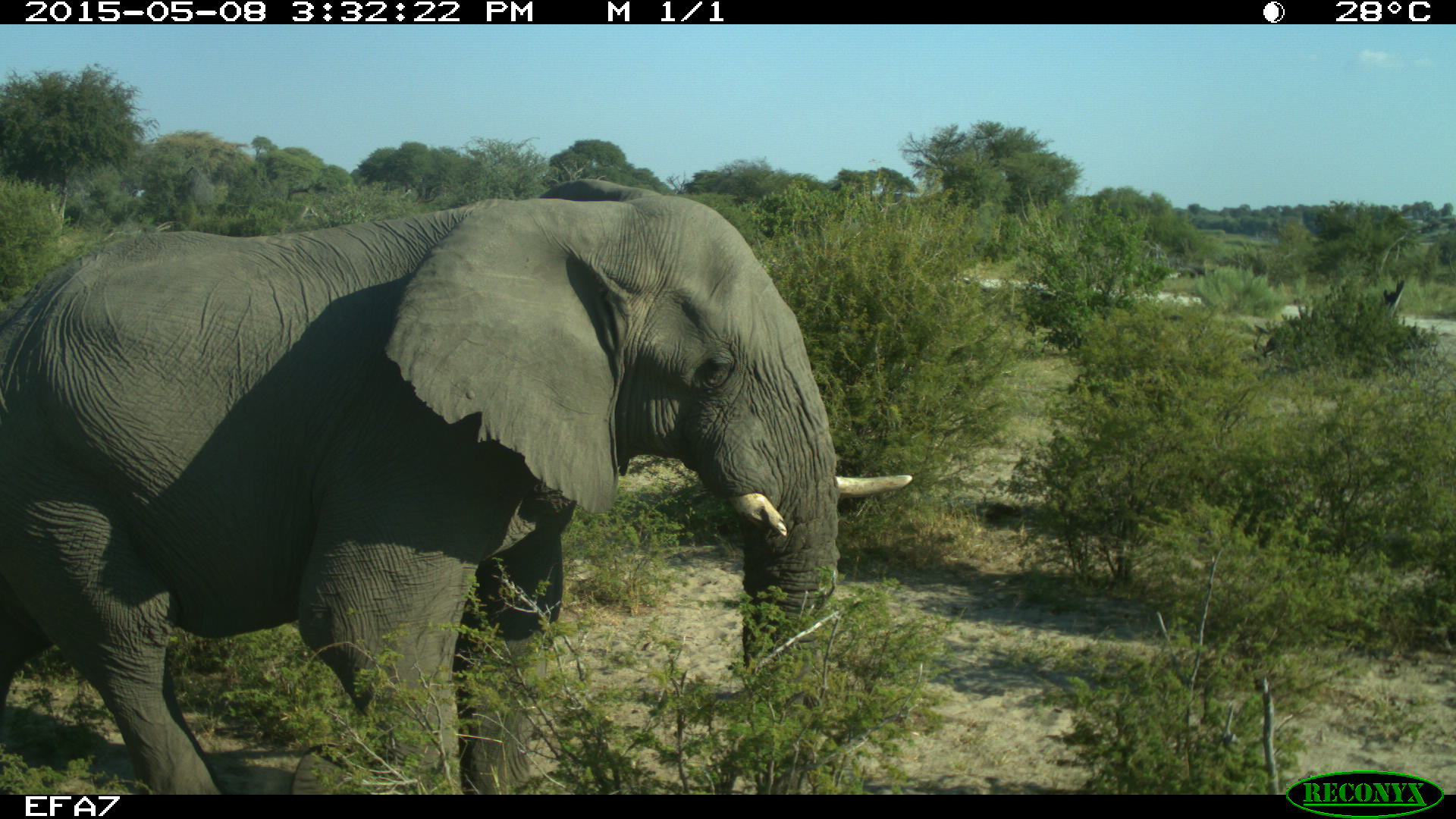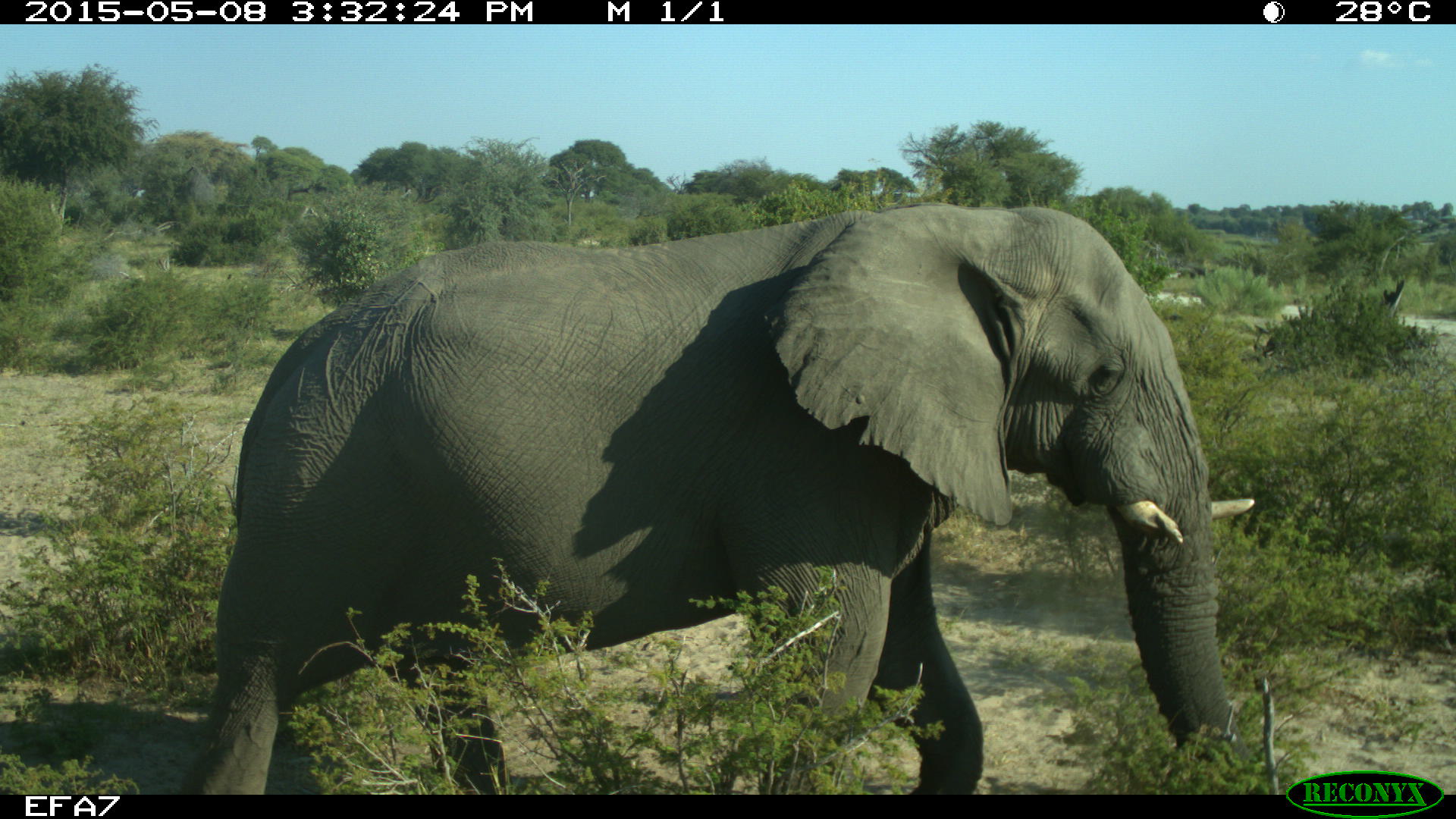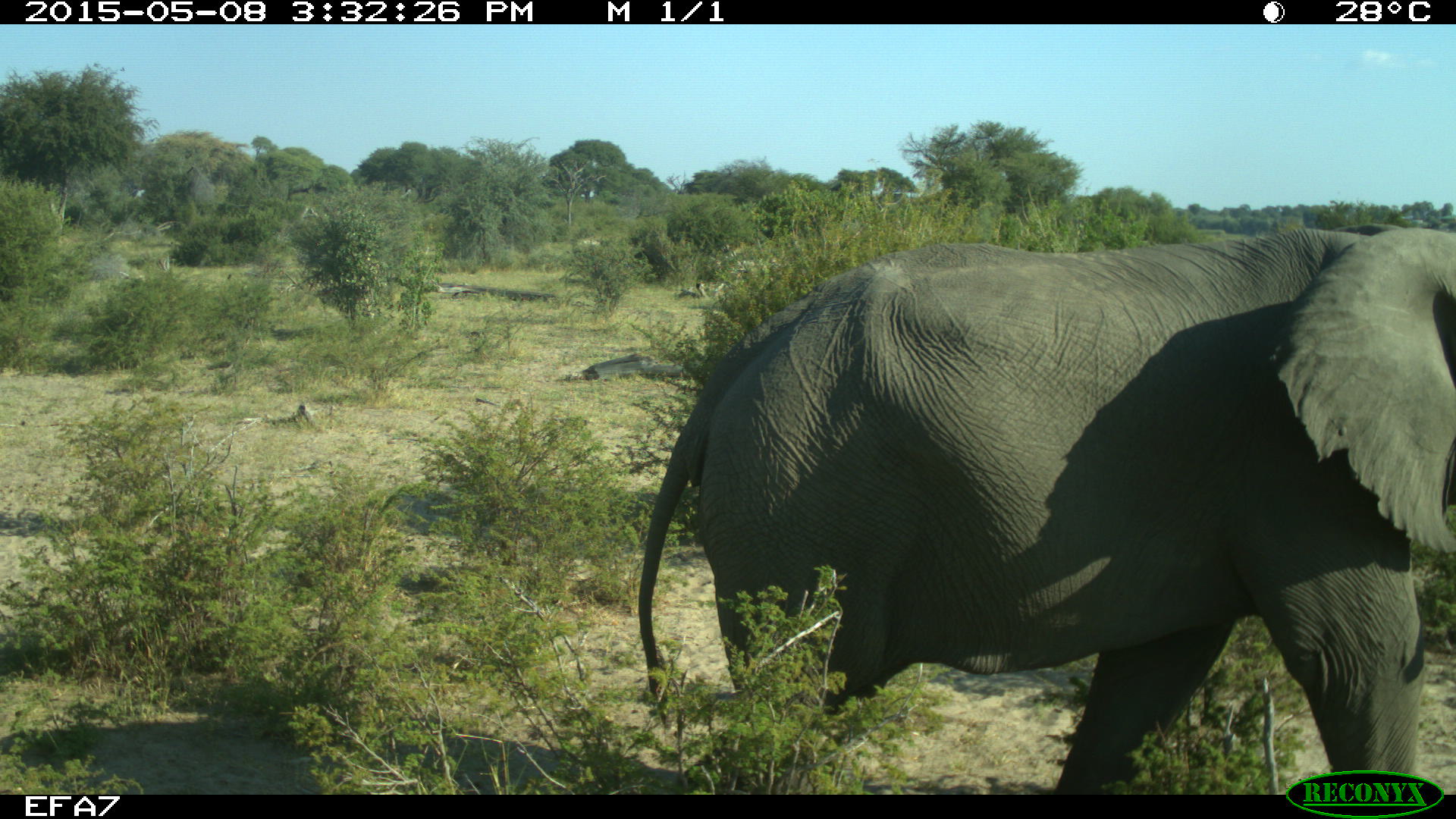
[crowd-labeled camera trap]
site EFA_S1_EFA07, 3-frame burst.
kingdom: Animalia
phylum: Chordata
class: Mammalia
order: Proboscidea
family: Elephantidae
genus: Loxodonta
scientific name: Loxodonta africana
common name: african bush elephant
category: elephant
Elephant (african bush elephant) (Loxodonta africana), count 1. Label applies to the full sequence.